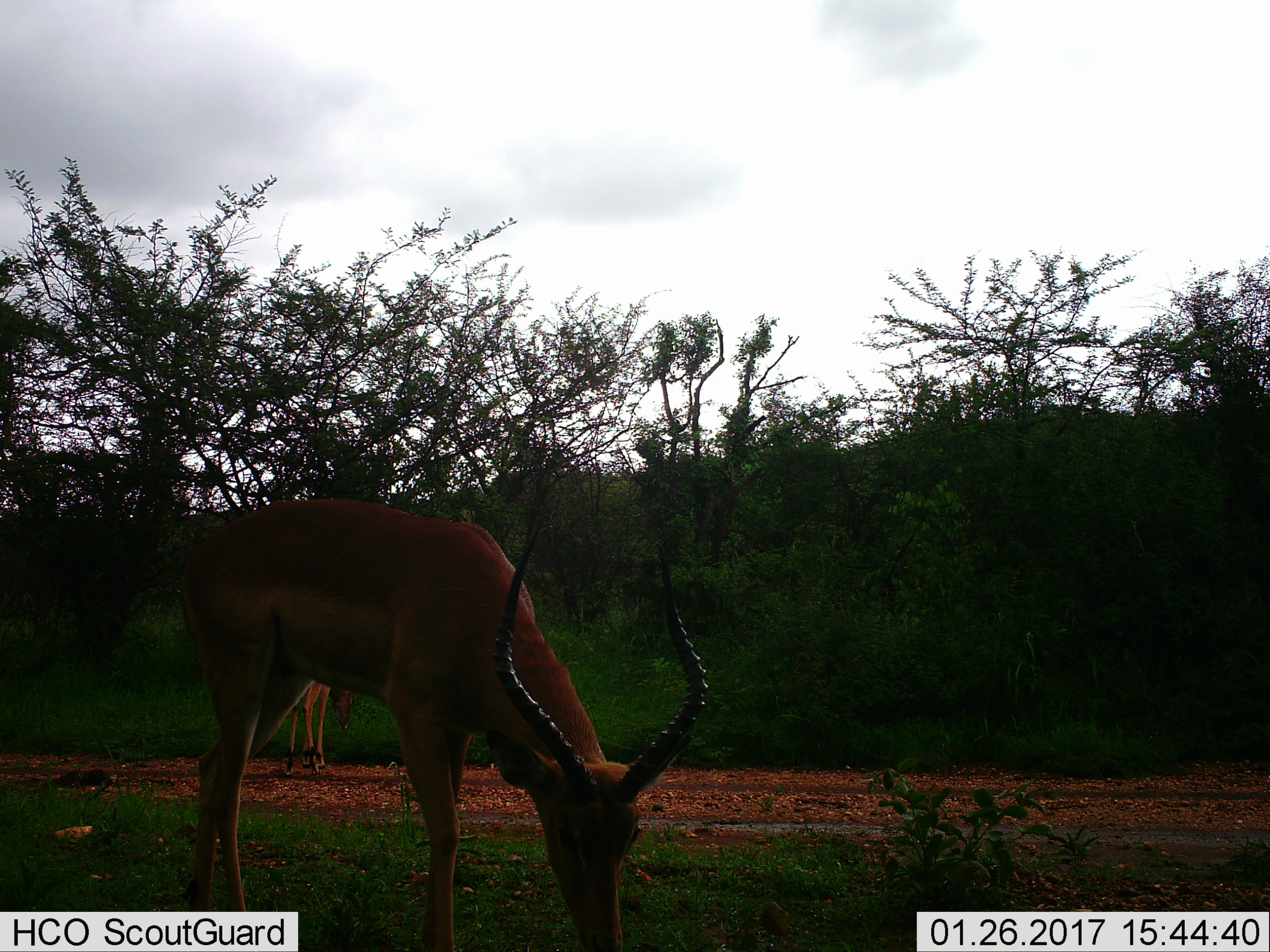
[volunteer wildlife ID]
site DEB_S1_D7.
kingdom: Animalia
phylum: Chordata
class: Mammalia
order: Artiodactyla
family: Bovidae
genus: Aepyceros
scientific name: Aepyceros melampus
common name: impala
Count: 2.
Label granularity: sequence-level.